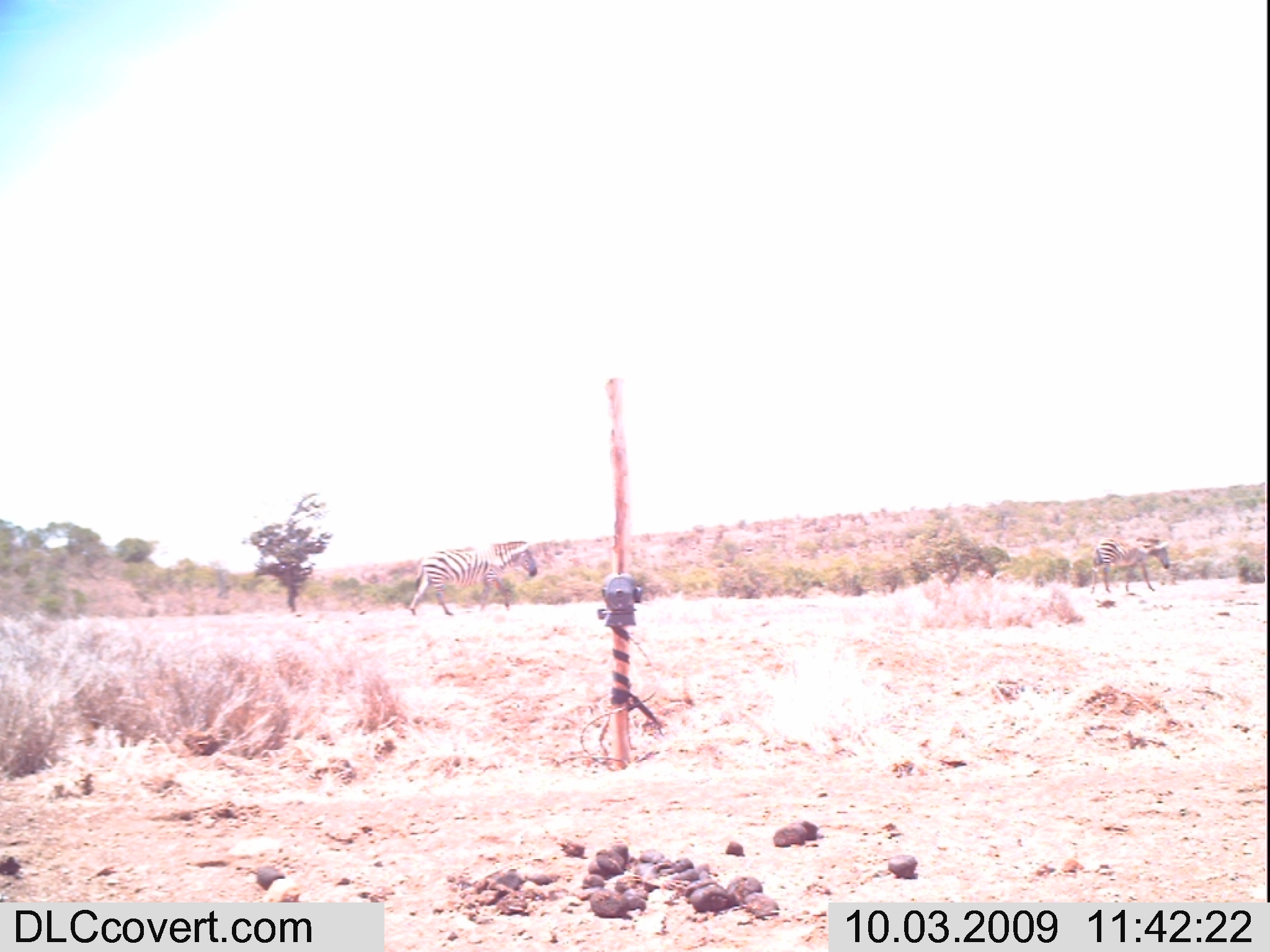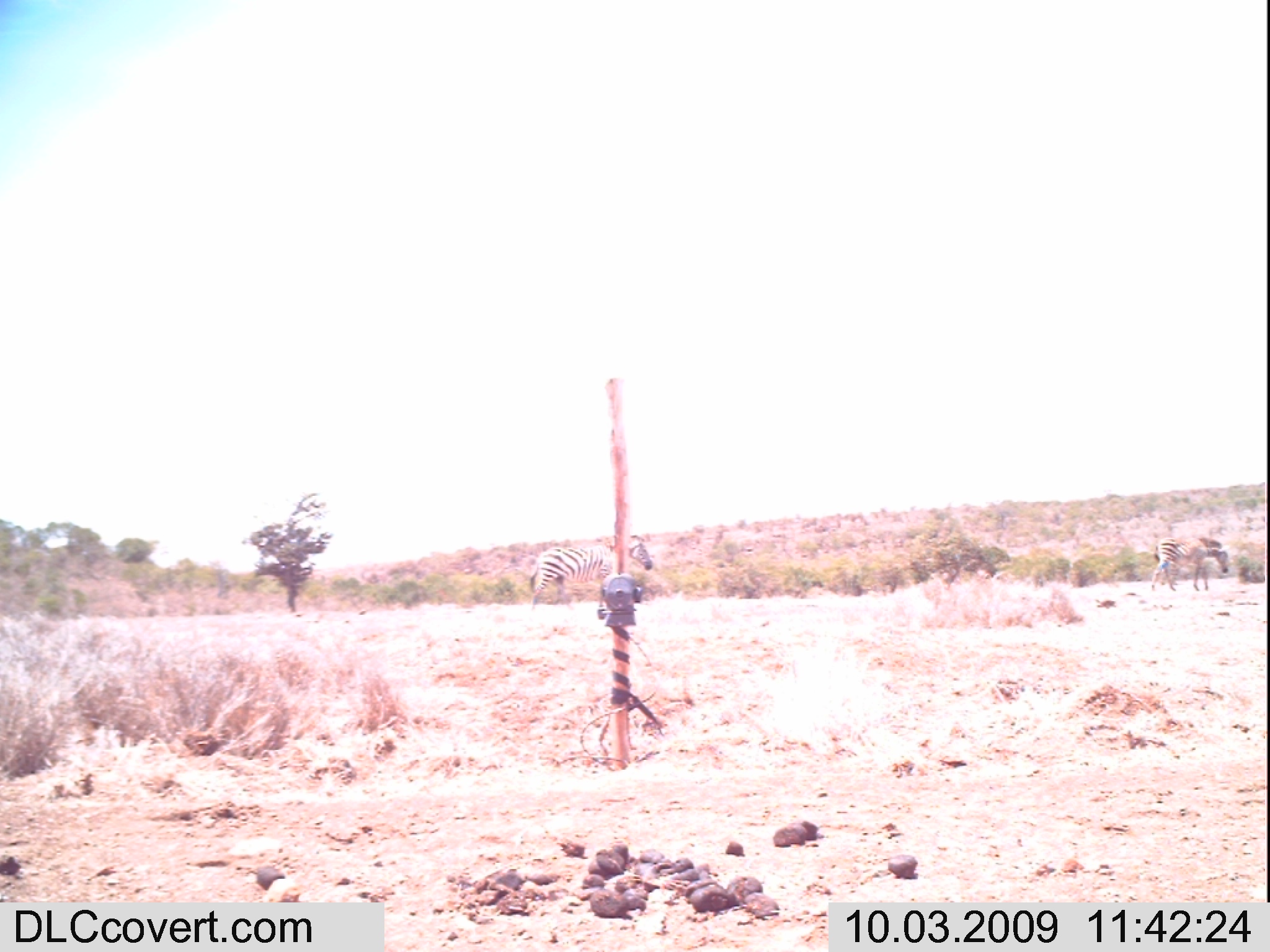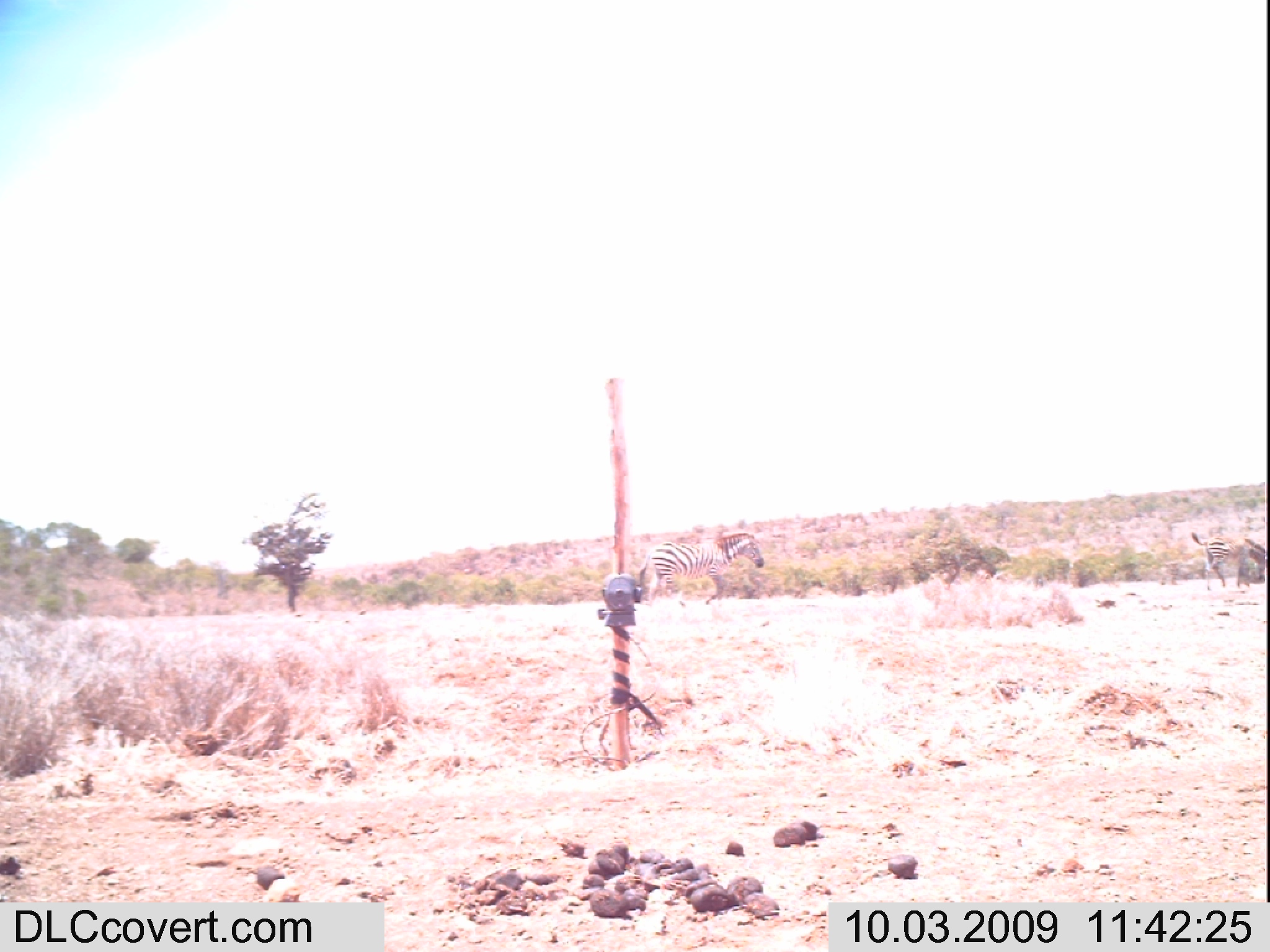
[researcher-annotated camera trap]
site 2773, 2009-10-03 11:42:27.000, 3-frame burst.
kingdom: Animalia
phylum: Chordata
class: Mammalia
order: Perissodactyla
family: Equidae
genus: Equus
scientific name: Equus quagga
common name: plains zebra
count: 2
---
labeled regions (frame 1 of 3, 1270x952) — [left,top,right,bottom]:
equus quagga: [408,537,540,616]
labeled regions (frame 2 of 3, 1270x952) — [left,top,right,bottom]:
equus quagga: [527,532,657,612]; [1149,537,1230,593]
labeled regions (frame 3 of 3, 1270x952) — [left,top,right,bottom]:
equus quagga: [635,529,765,609]; [1188,528,1270,593]